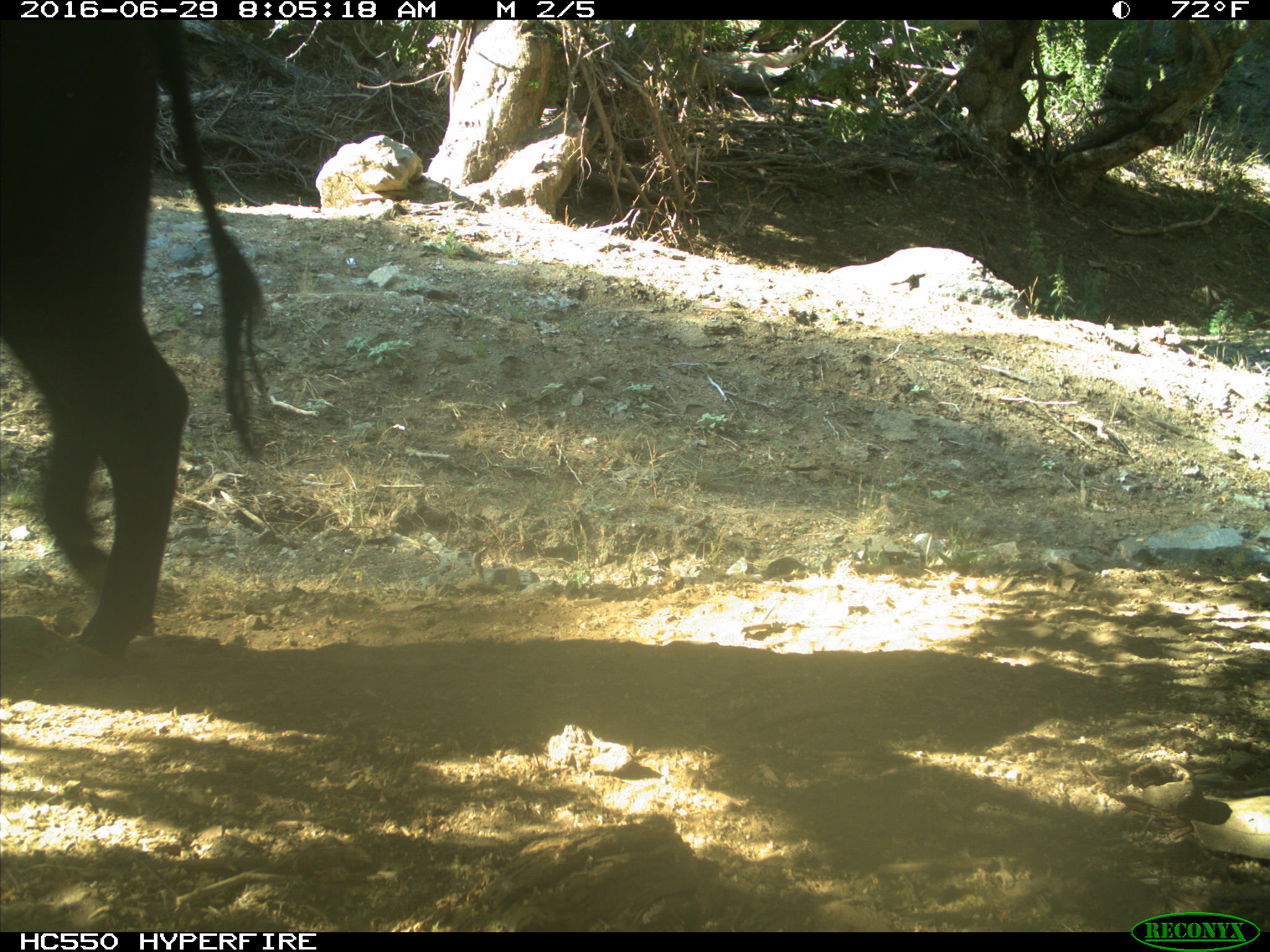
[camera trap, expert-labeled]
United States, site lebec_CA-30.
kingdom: Animalia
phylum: Chordata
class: Mammalia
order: Artiodactyla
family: Bovidae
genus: Bos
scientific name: Bos taurus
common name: domestic cow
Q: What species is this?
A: Bos taurus (domestic cow).